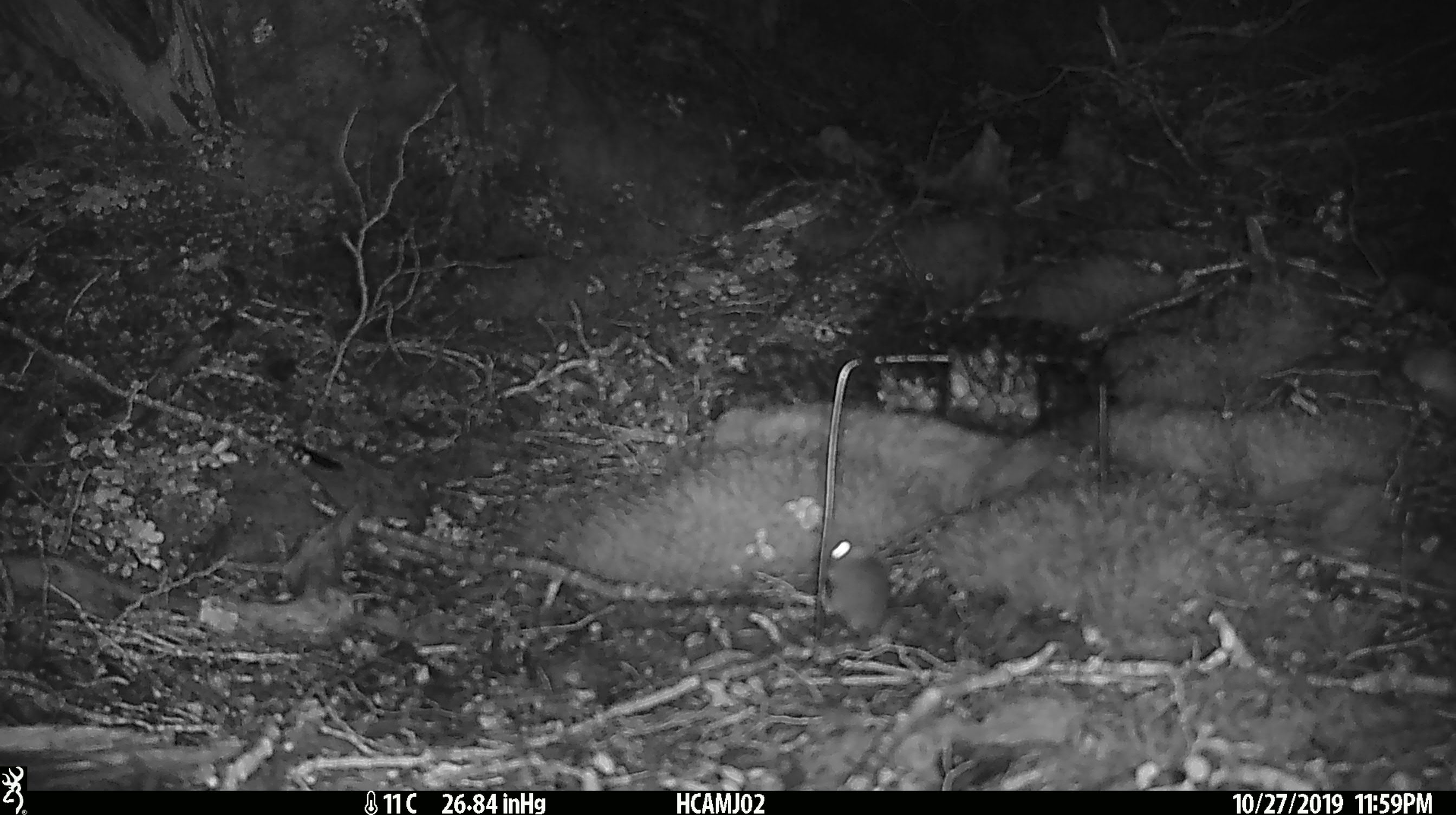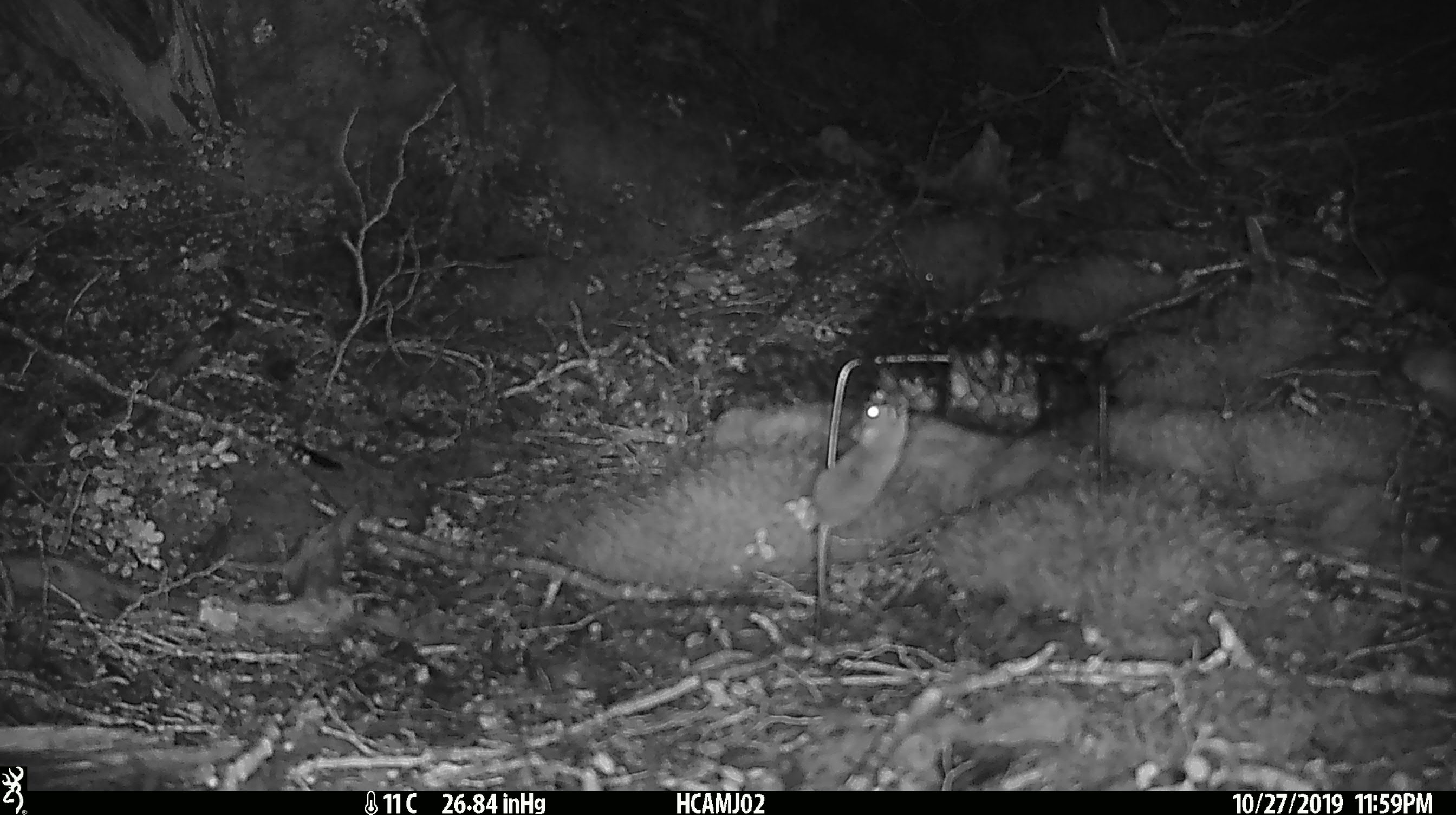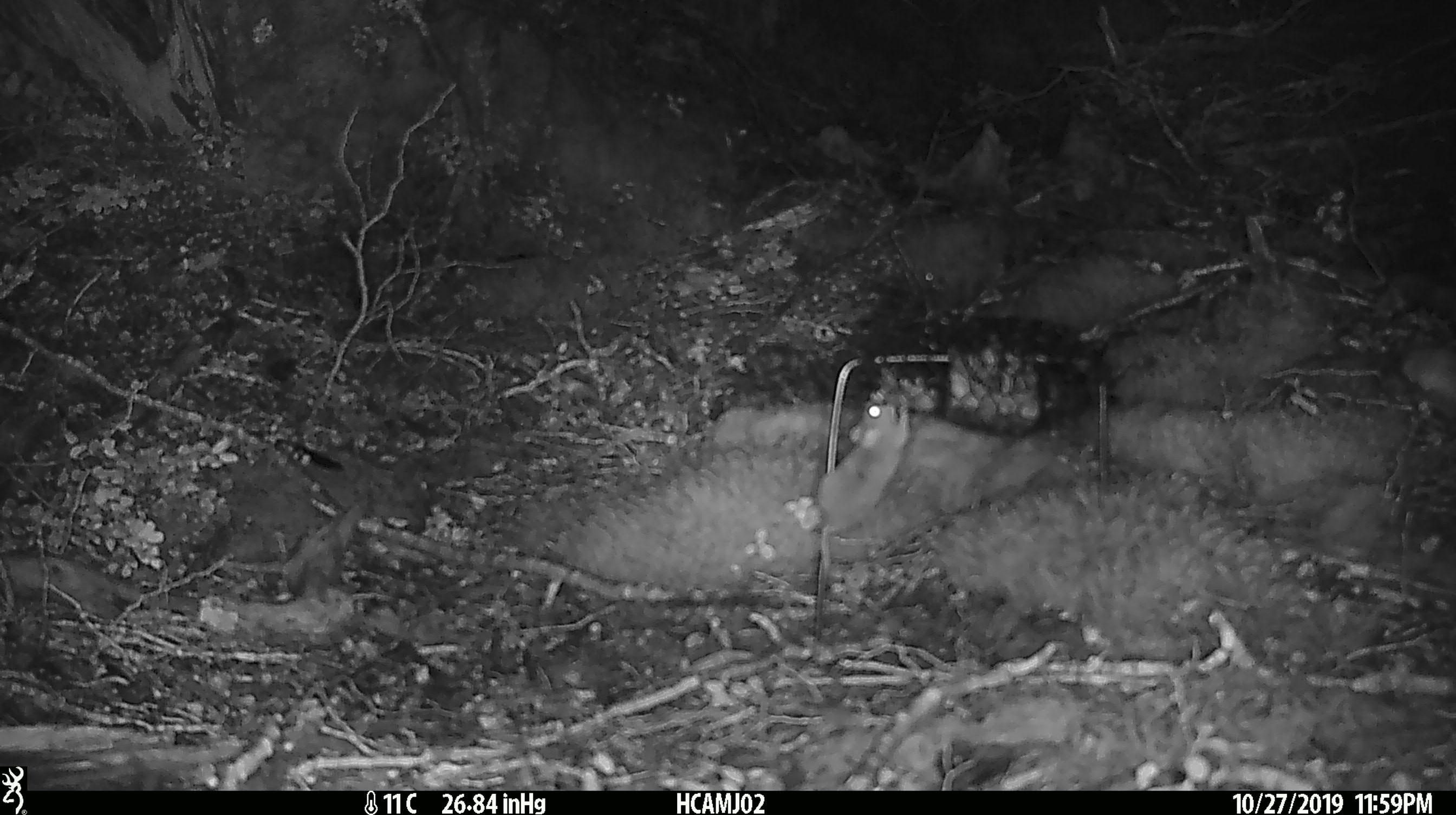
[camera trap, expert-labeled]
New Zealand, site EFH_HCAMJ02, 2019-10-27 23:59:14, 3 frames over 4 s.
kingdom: Animalia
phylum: Chordata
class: Mammalia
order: Rodentia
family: Muridae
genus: Mus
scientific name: Mus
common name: mouse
Mouse (Mus).